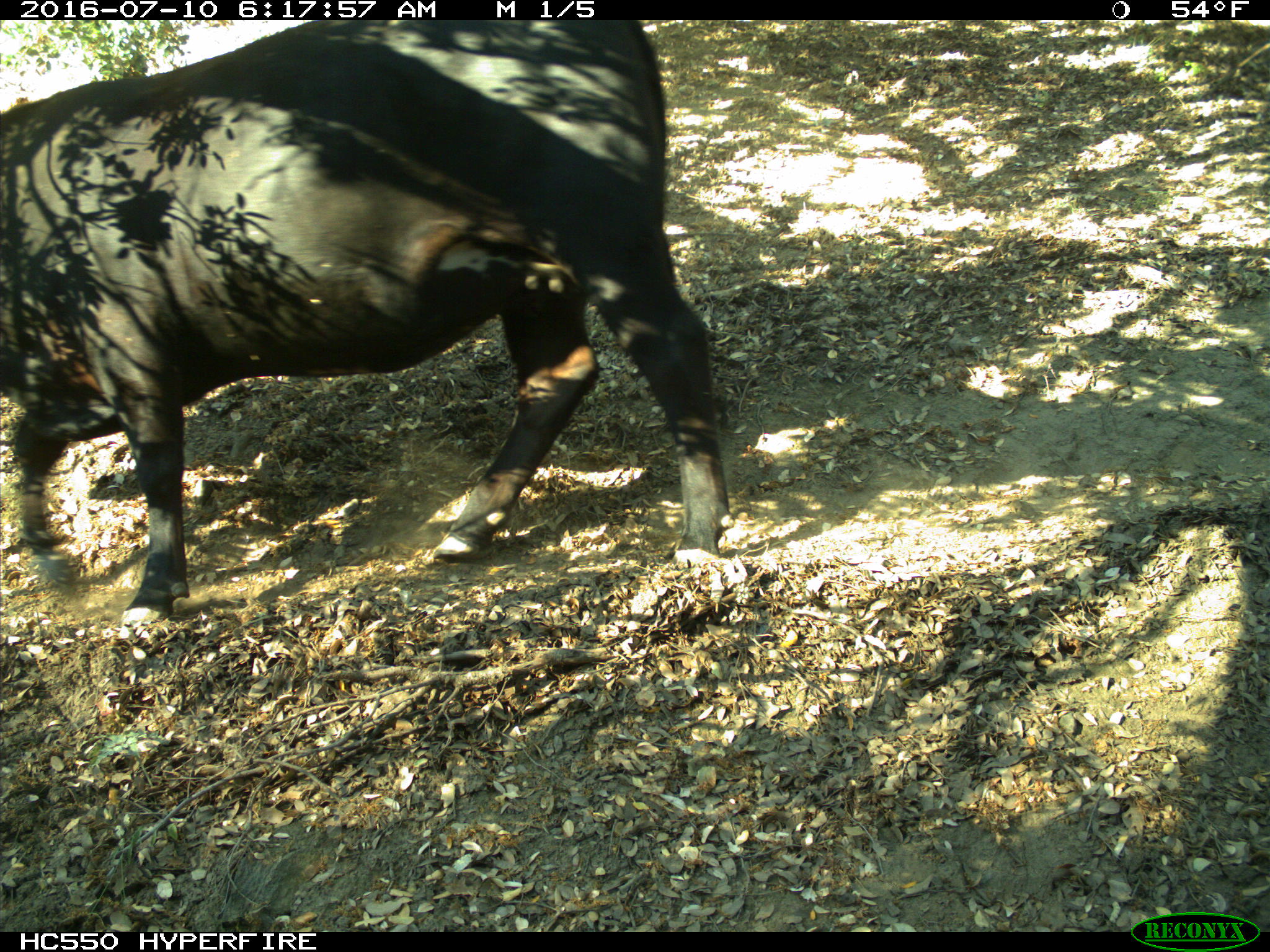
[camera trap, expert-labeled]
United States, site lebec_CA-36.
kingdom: Animalia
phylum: Chordata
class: Mammalia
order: Artiodactyla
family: Bovidae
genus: Bos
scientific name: Bos taurus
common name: domestic cow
Bos taurus (domestic cow).